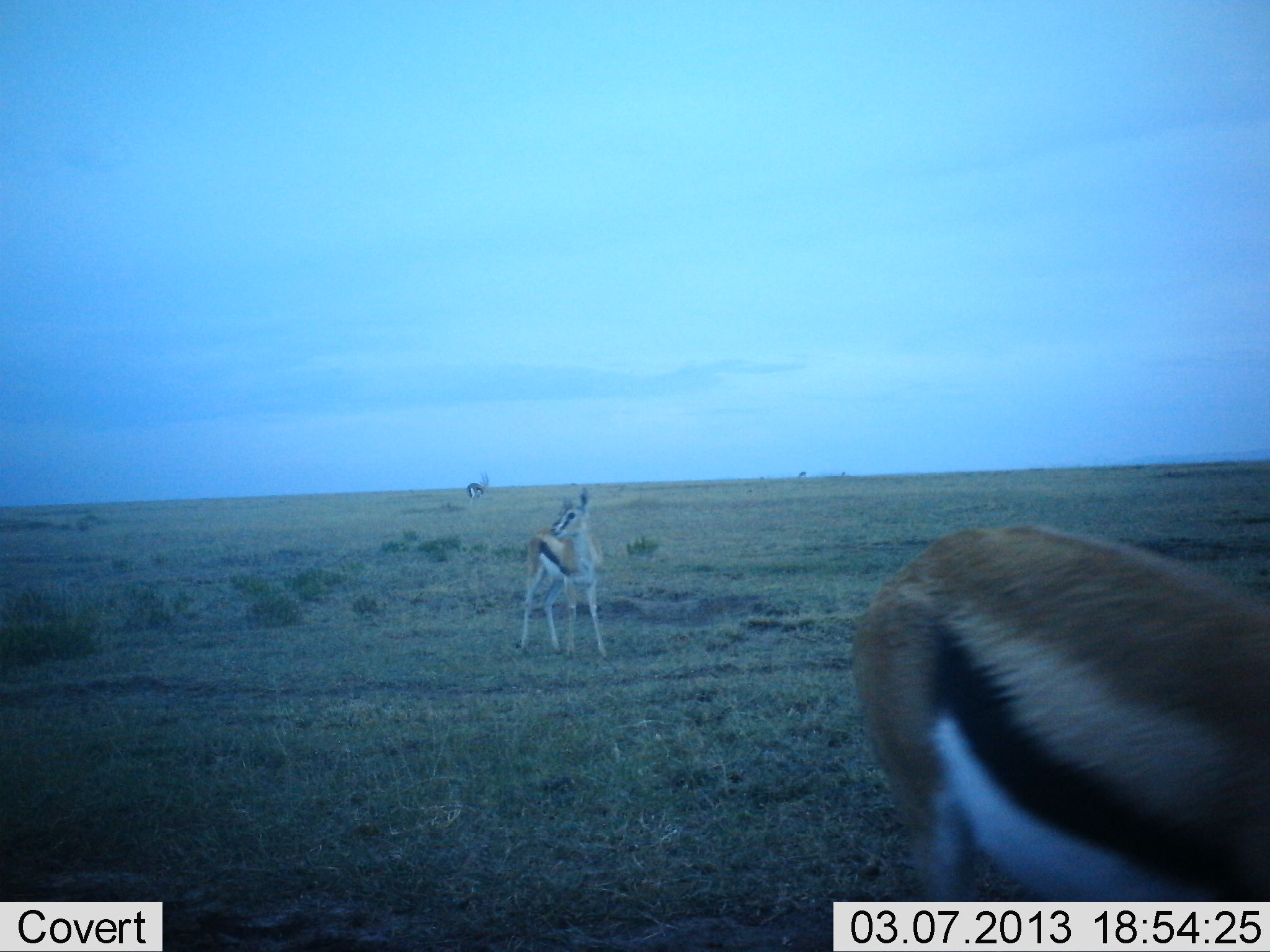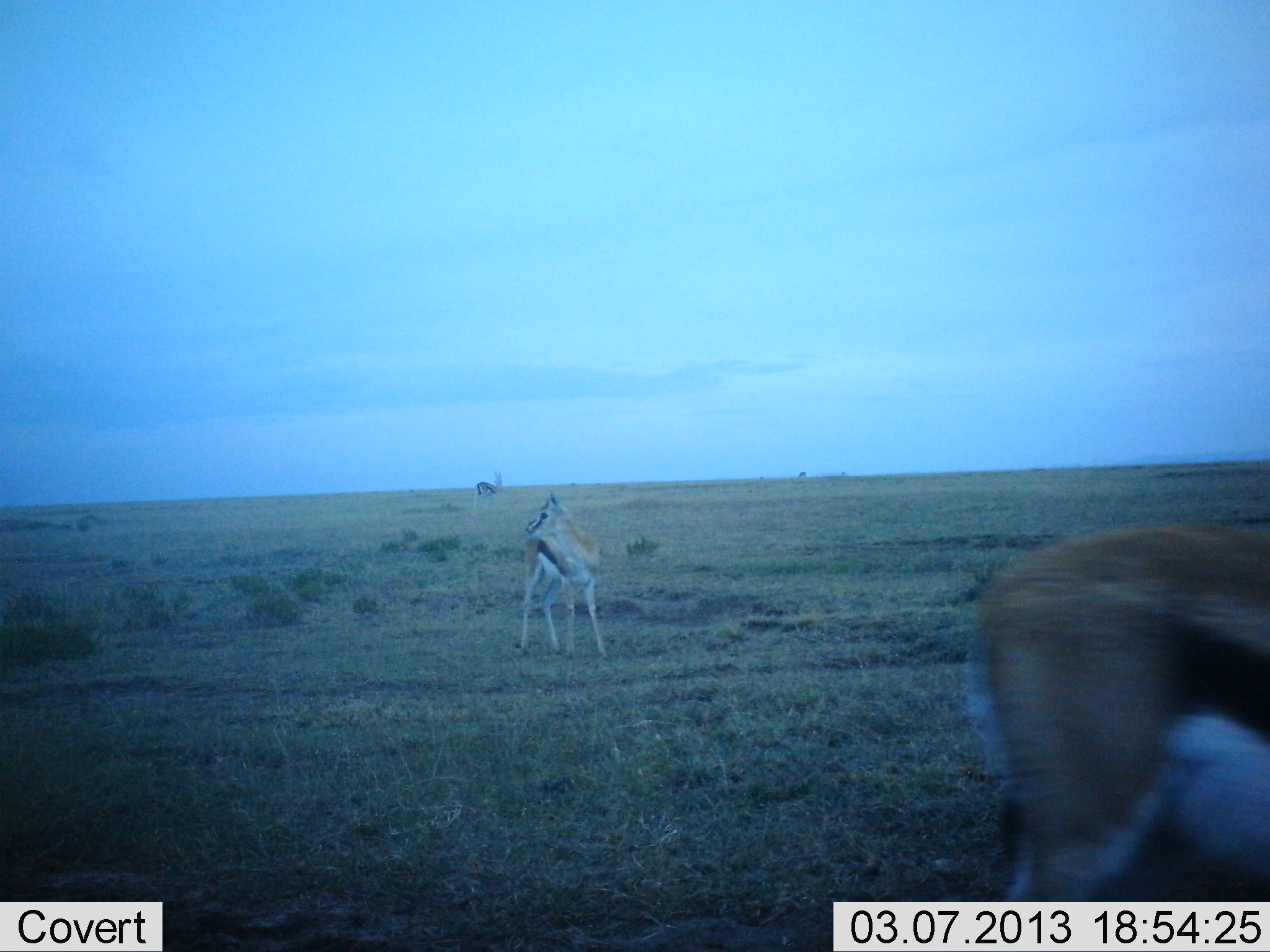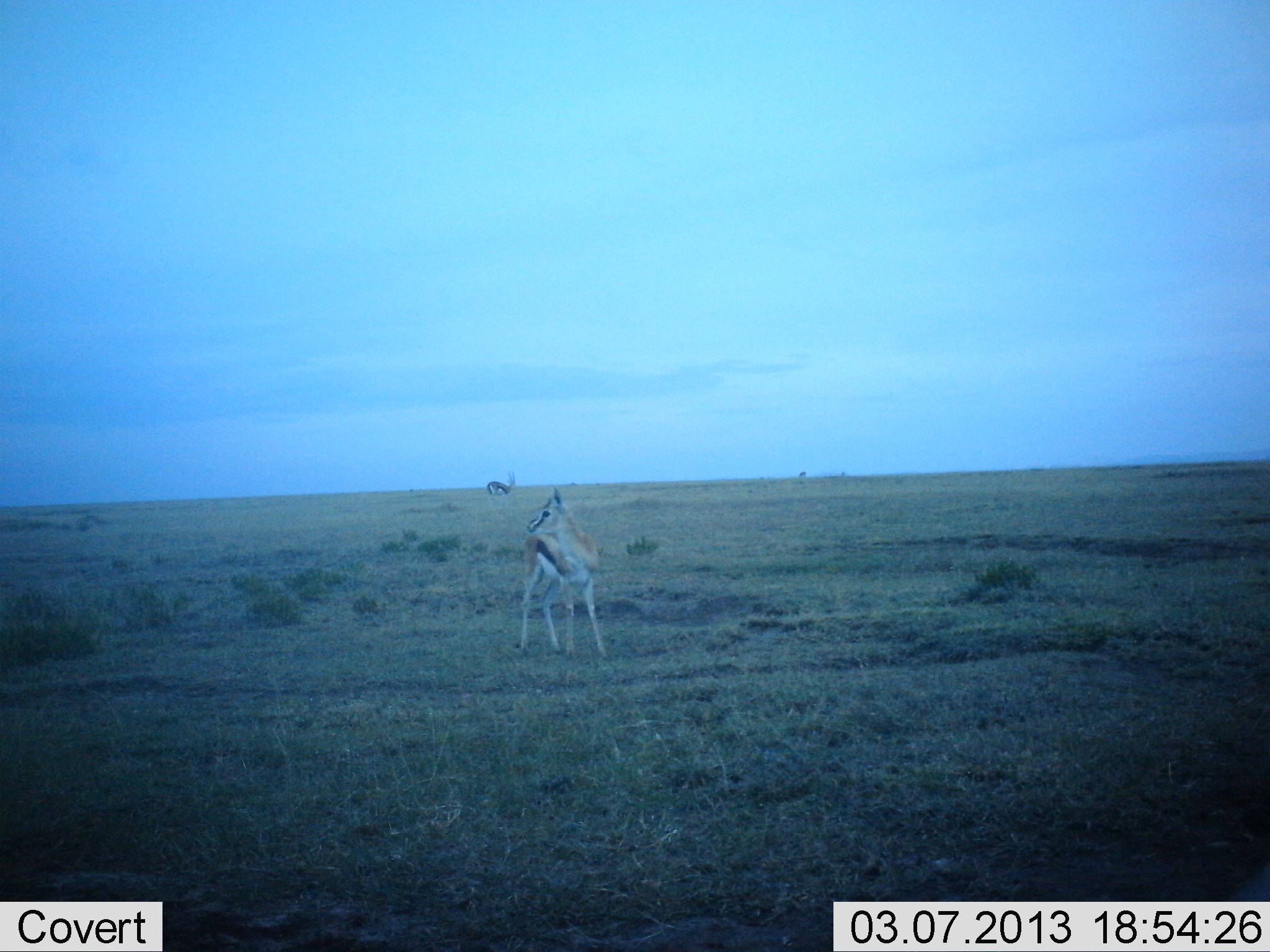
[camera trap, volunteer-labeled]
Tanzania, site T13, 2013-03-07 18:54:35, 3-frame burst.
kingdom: Animalia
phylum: Chordata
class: Mammalia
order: Artiodactyla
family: Bovidae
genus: Eudorcas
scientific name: Eudorcas thomsonii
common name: thomson's gazelle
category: gazellethomsons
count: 3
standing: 78%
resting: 0%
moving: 76%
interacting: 0%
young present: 5%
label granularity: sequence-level